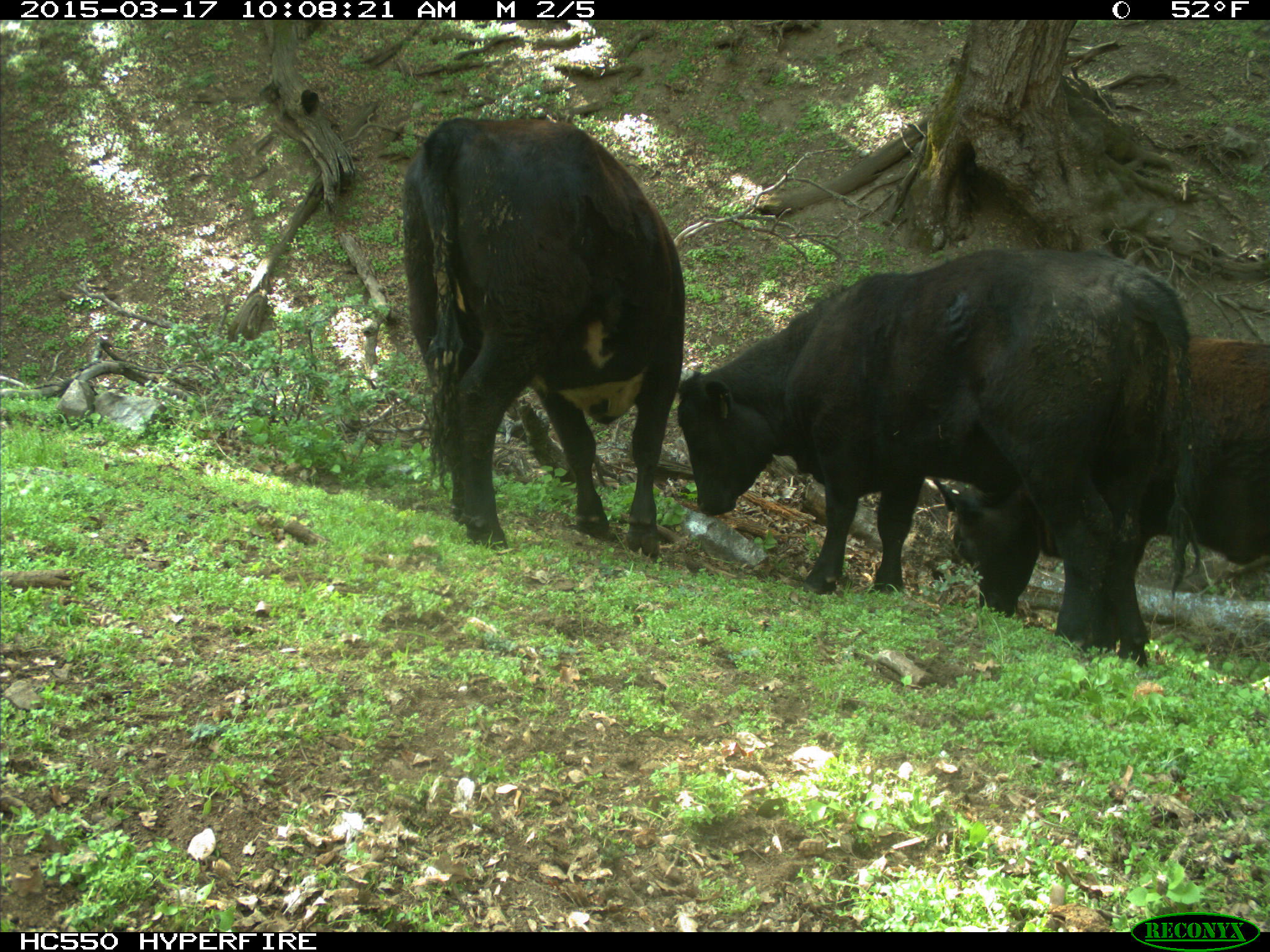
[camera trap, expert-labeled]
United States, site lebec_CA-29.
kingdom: Animalia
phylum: Chordata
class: Mammalia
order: Artiodactyla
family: Bovidae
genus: Bos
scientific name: Bos taurus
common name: domestic cow